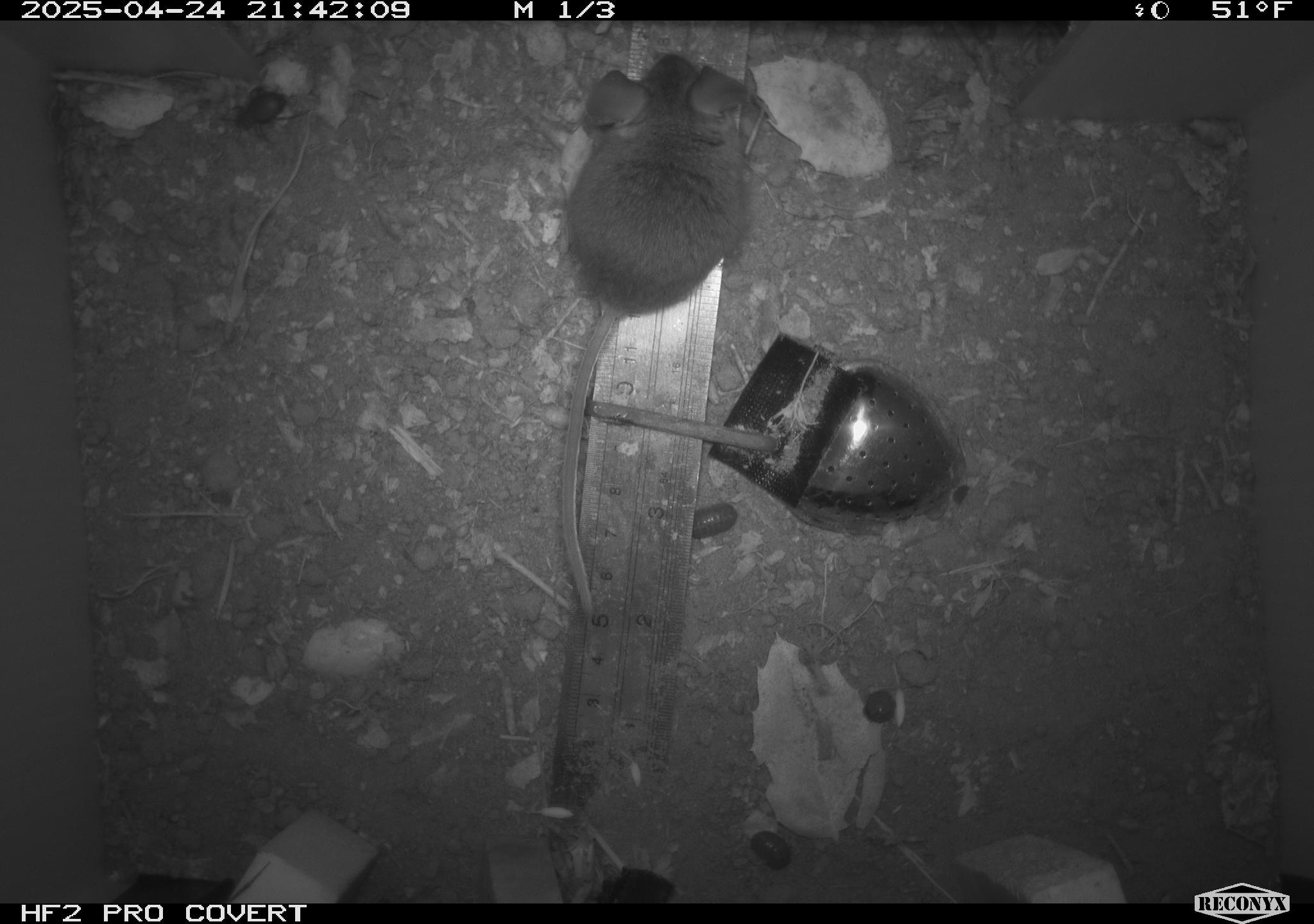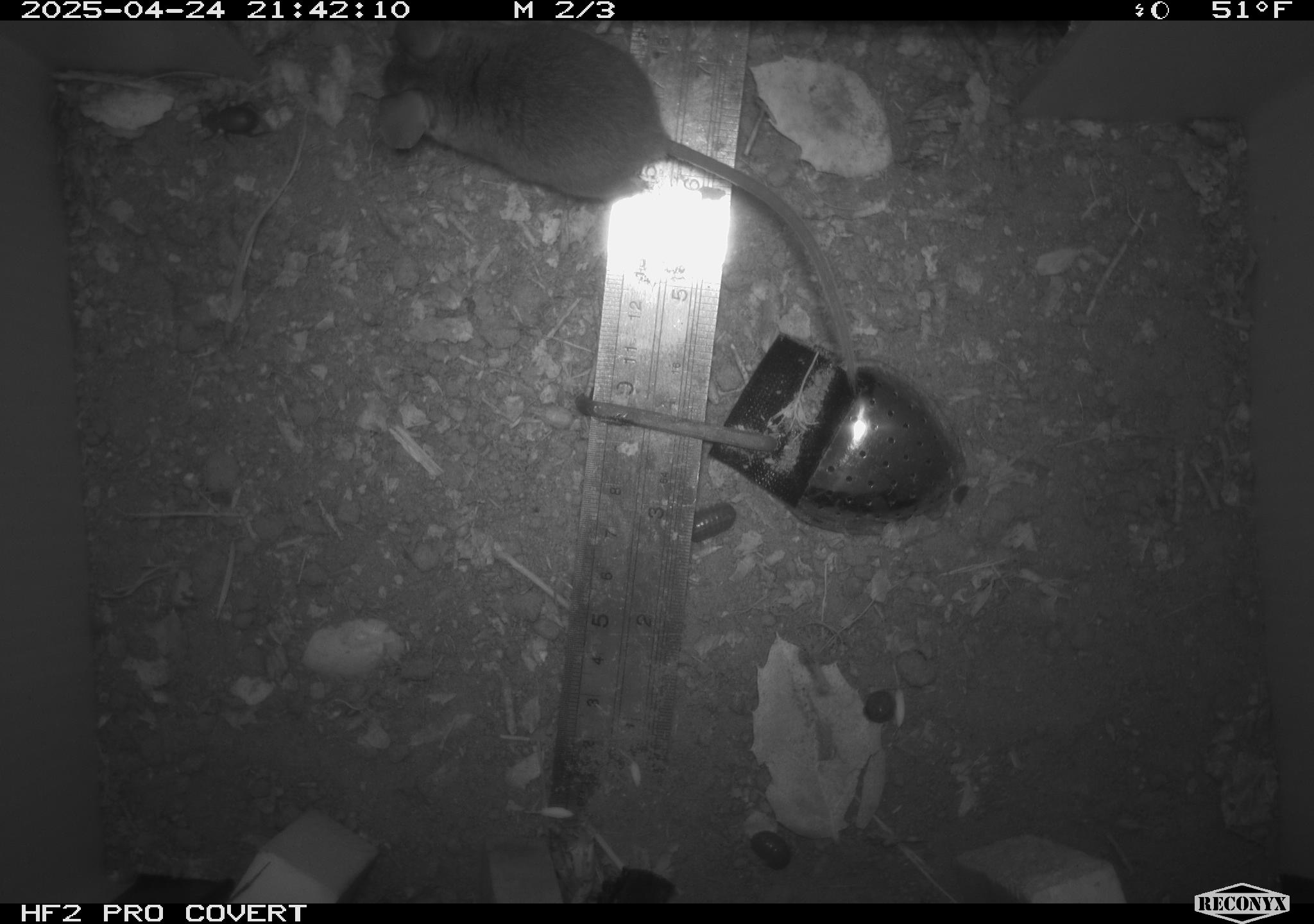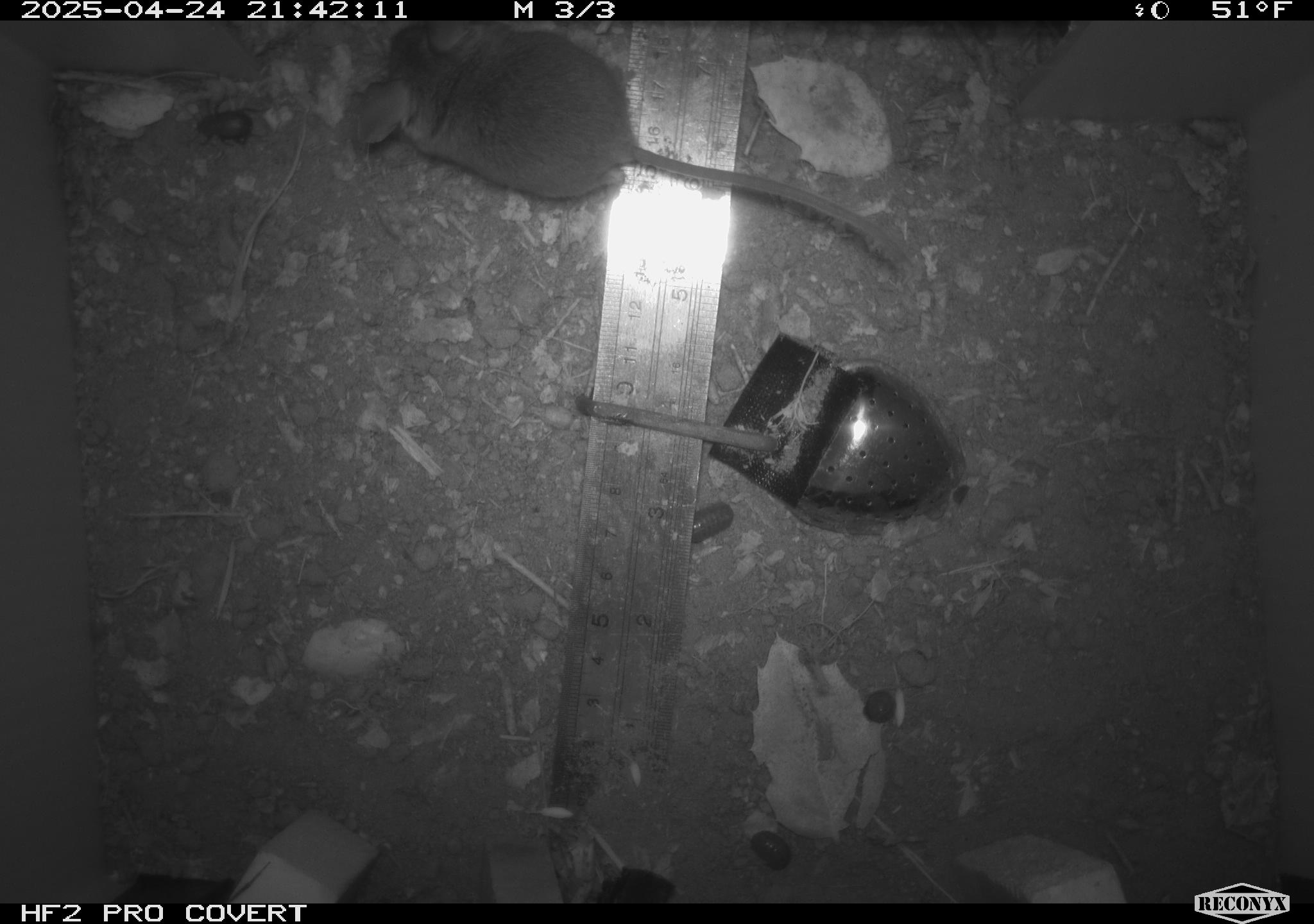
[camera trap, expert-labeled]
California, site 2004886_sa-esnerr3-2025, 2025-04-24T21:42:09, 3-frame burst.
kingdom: Animalia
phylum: Chordata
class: Mammalia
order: Rodentia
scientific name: Rodentia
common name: rodent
Rodent (Rodentia).